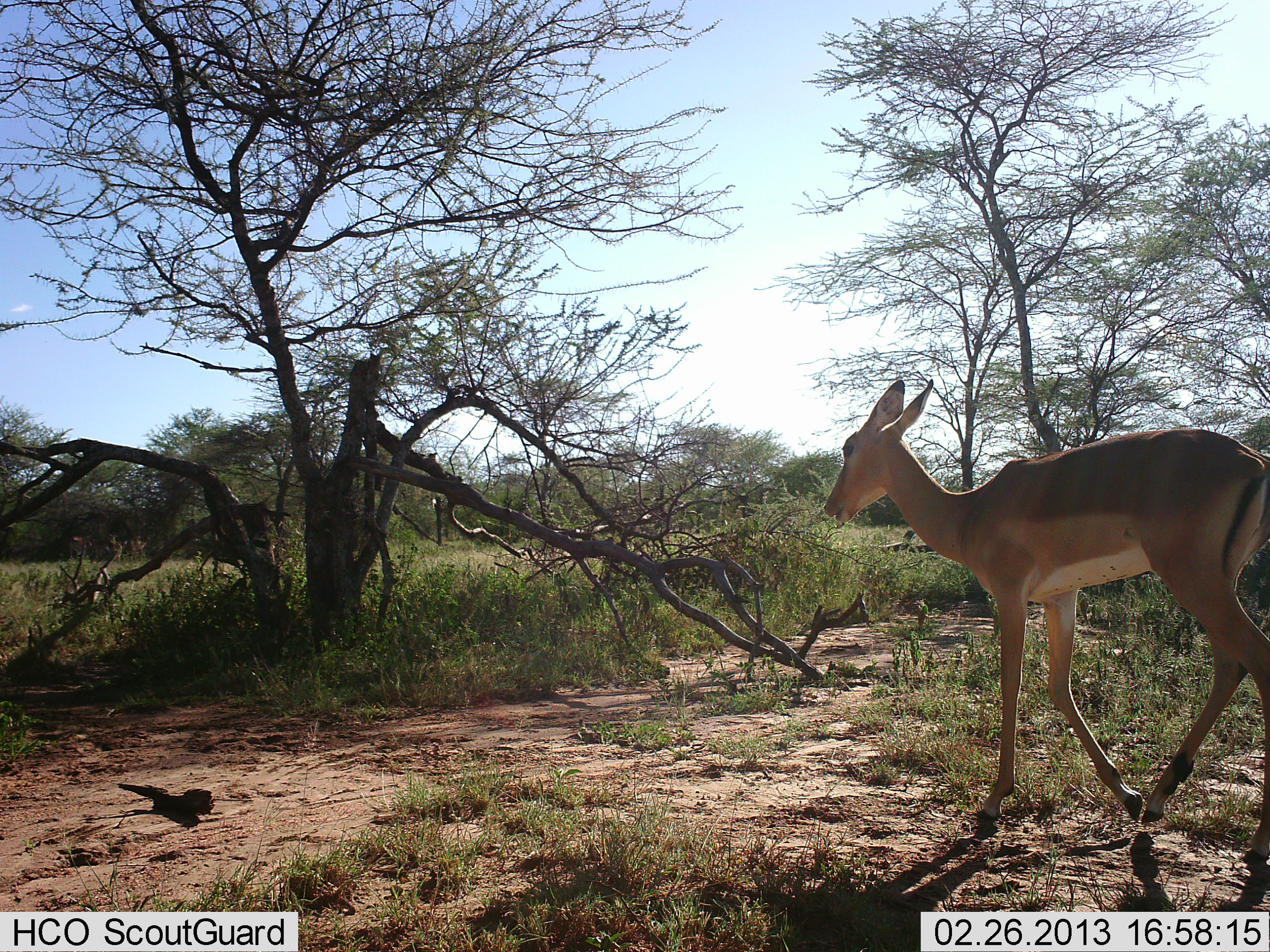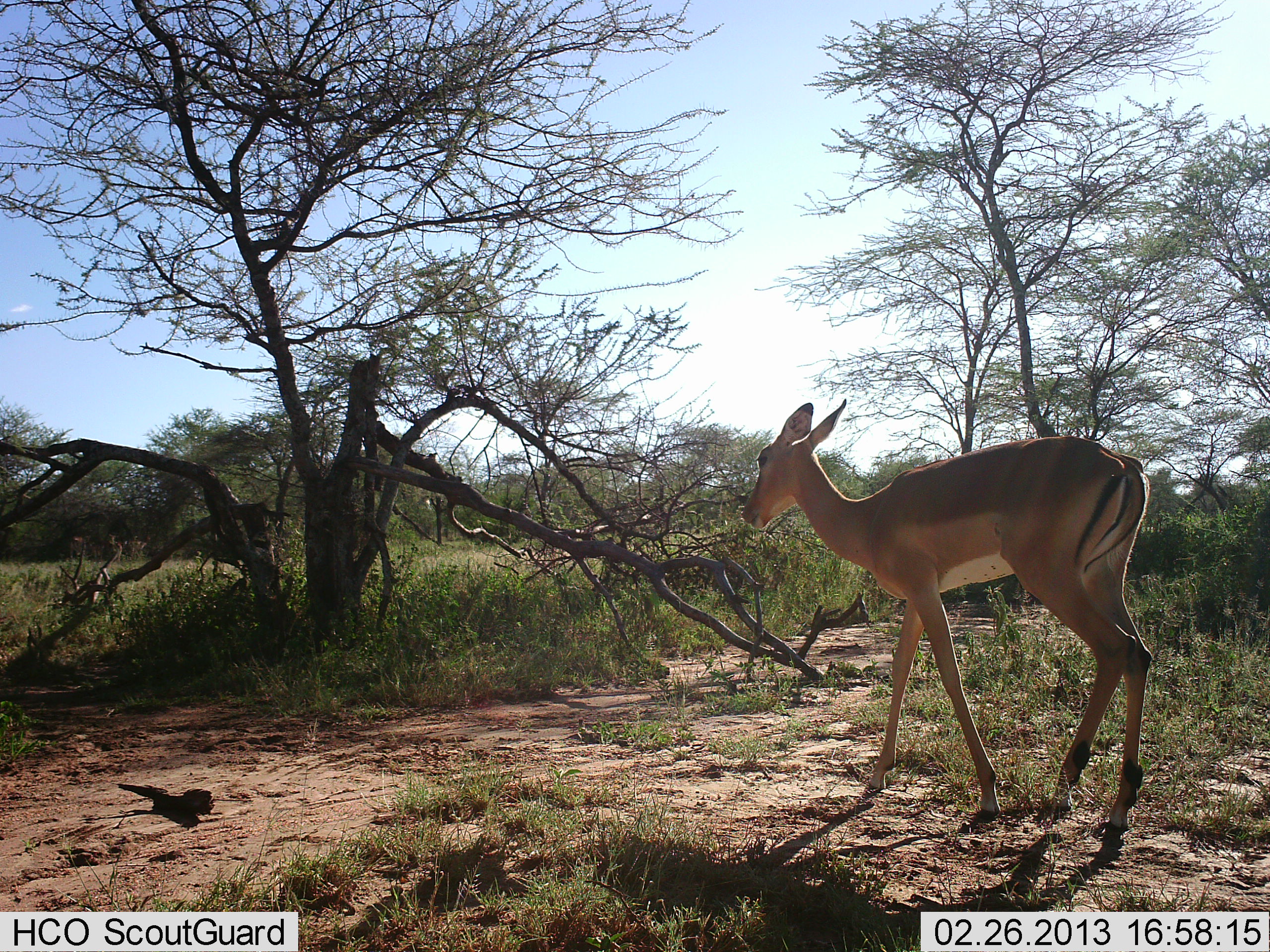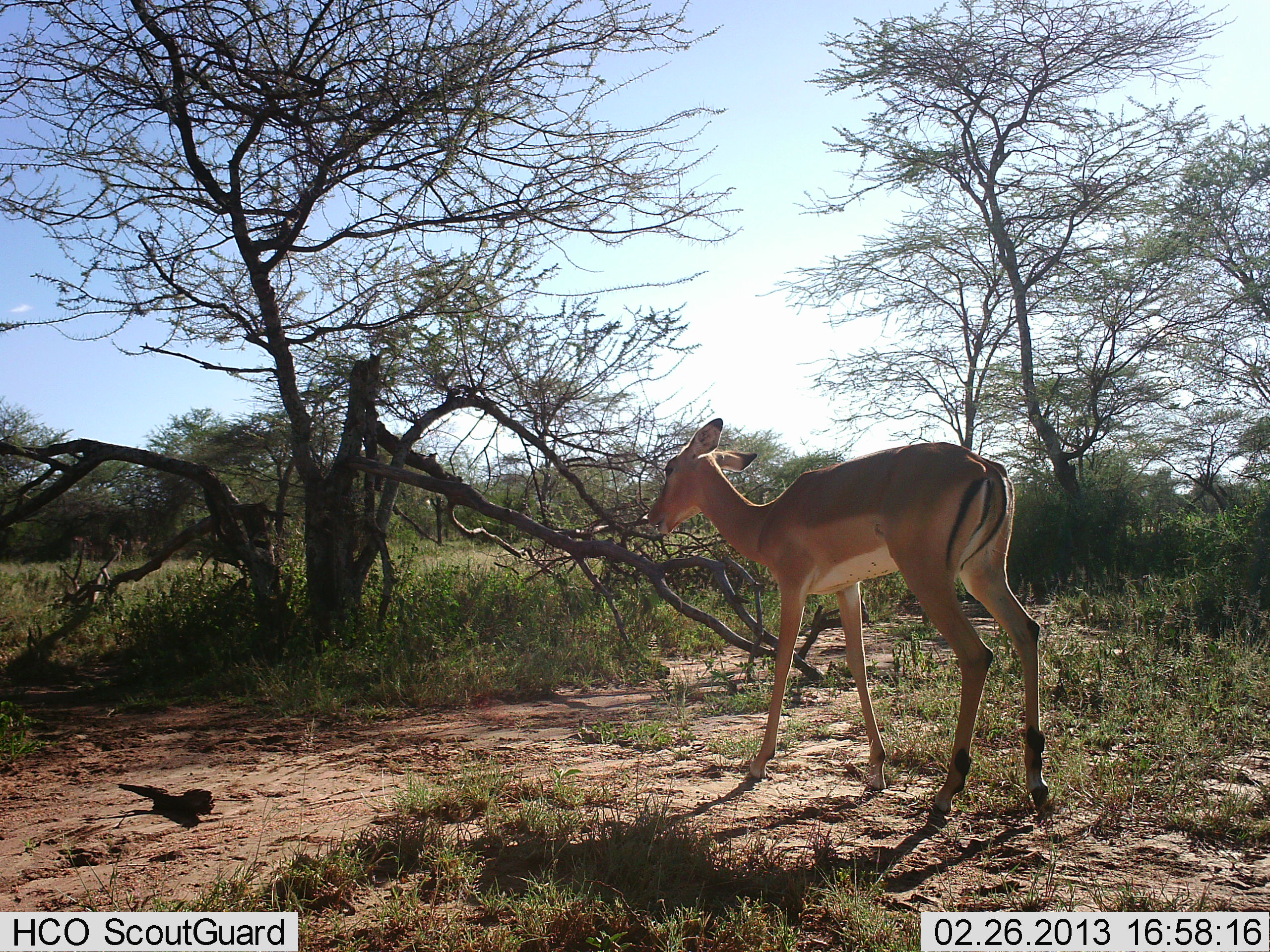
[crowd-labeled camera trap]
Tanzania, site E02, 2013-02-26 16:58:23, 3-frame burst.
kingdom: Animalia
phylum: Chordata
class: Mammalia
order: Artiodactyla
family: Bovidae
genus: Aepyceros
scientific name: Aepyceros melampus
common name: impala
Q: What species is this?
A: Impala (Aepyceros melampus).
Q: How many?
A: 1.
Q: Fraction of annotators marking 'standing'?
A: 3%.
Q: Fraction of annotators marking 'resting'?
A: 0%.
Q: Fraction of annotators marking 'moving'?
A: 97%.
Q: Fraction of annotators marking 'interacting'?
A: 0%.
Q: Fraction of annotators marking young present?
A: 3%.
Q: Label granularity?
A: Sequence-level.